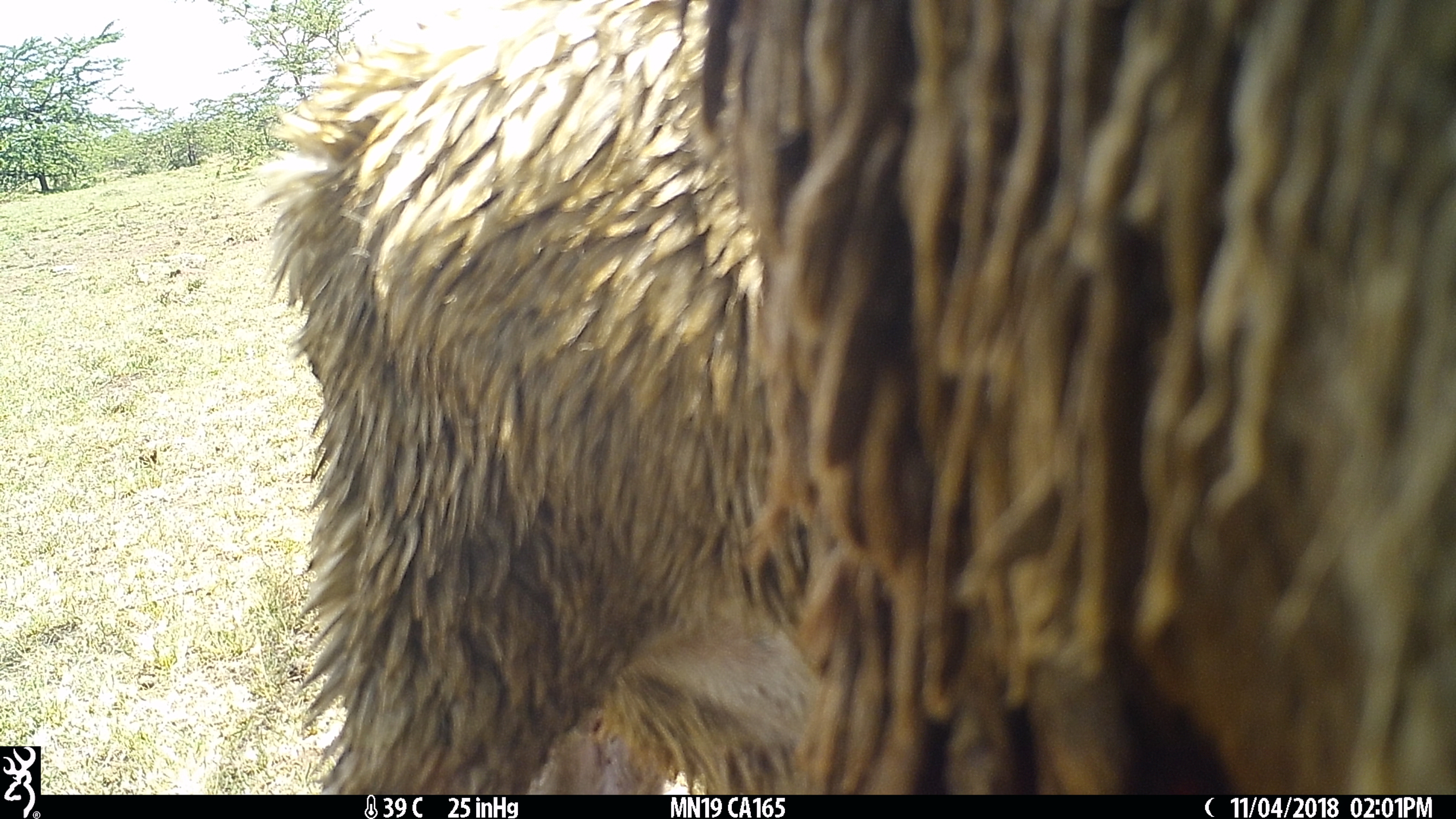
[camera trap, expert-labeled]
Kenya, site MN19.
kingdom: Animalia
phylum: Chordata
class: Mammalia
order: Artiodactyla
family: Bovidae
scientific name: Bovidae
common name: sheep or goat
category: shoat